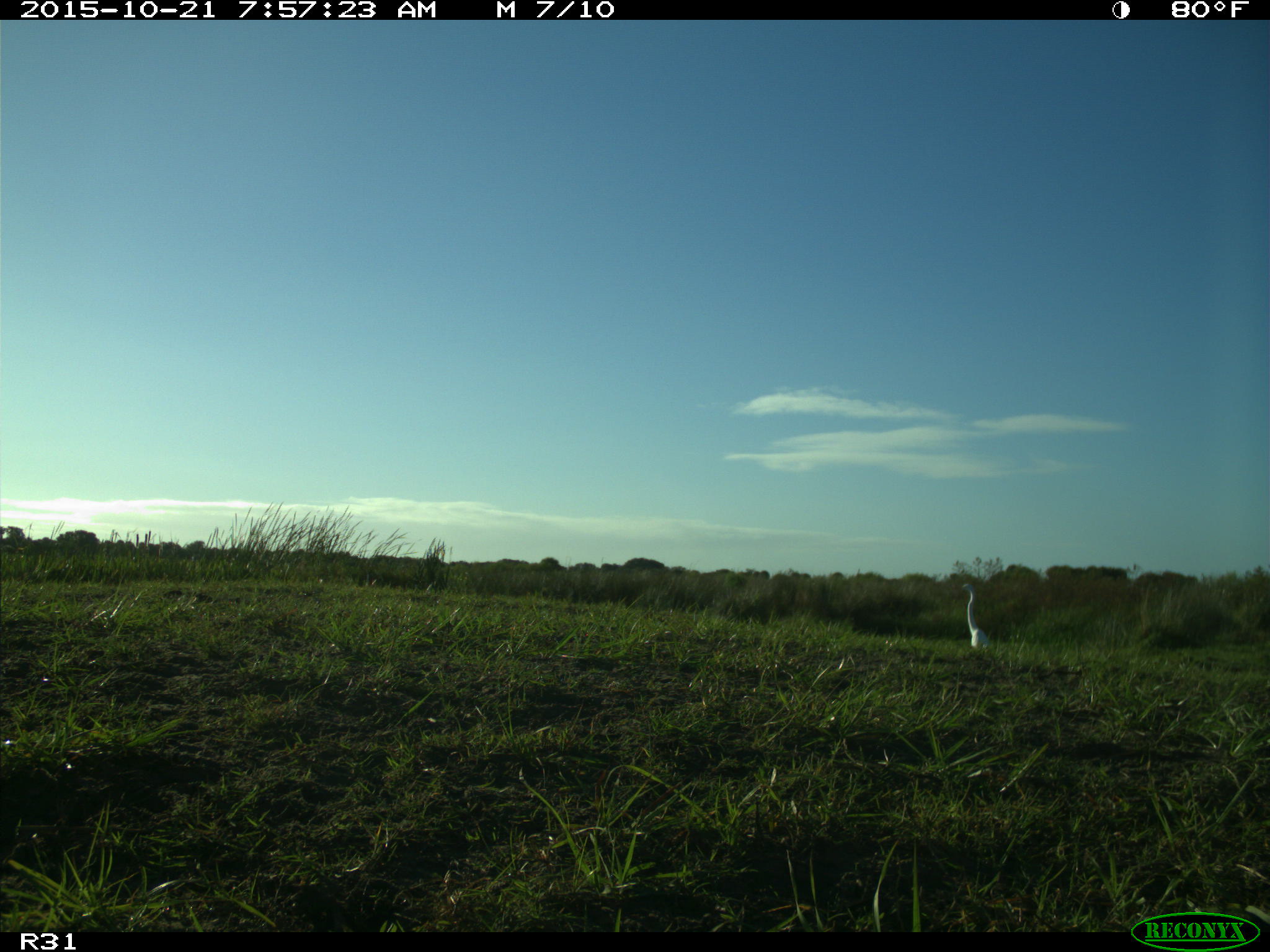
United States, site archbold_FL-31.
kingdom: Animalia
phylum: Chordata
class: Aves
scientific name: Aves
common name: birds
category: unidentified bird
Unidentified bird (birds) (Aves).